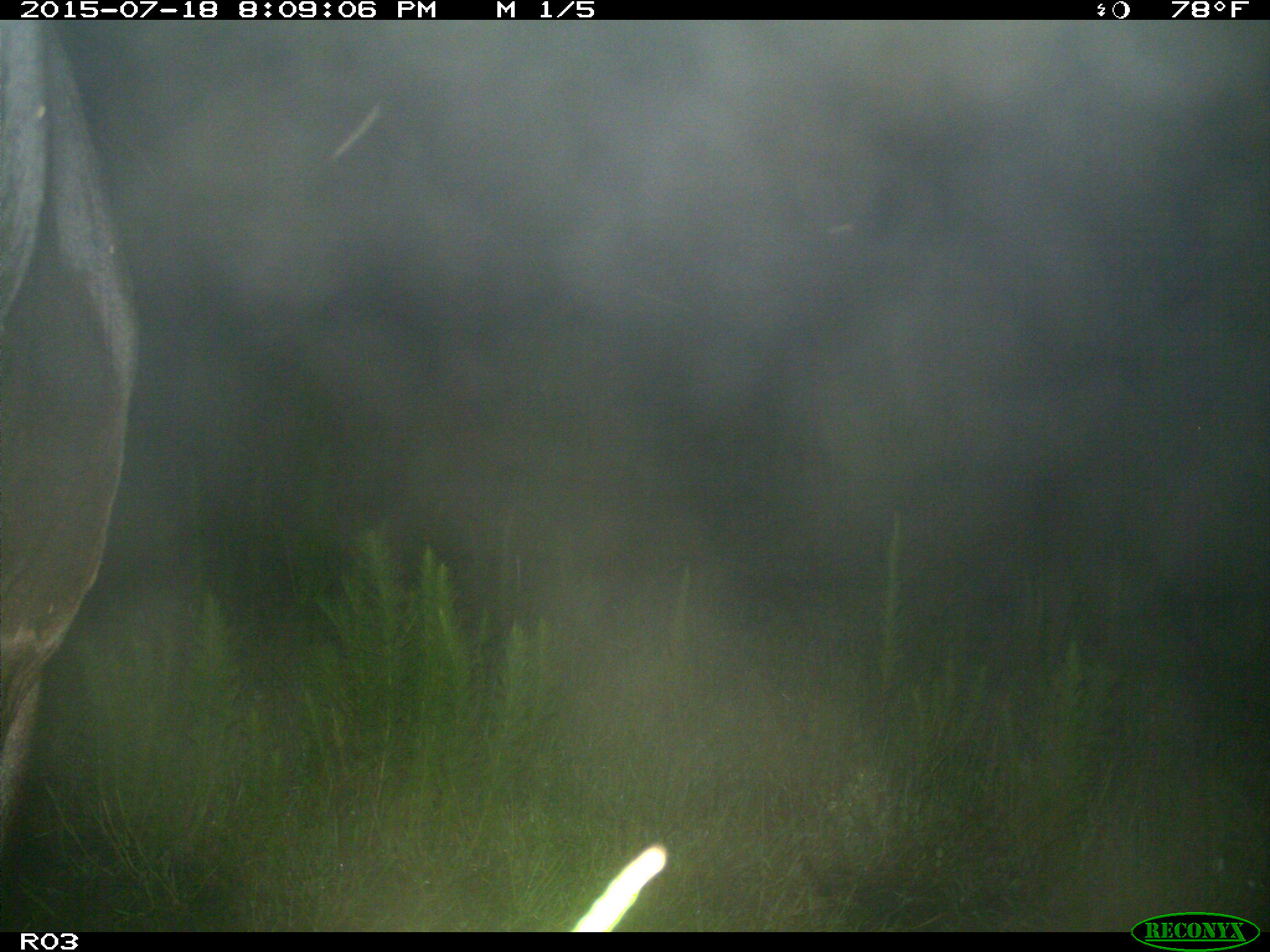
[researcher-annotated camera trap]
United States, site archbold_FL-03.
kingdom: Animalia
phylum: Chordata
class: Mammalia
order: Artiodactyla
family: Bovidae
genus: Bos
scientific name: Bos taurus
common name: domestic cow